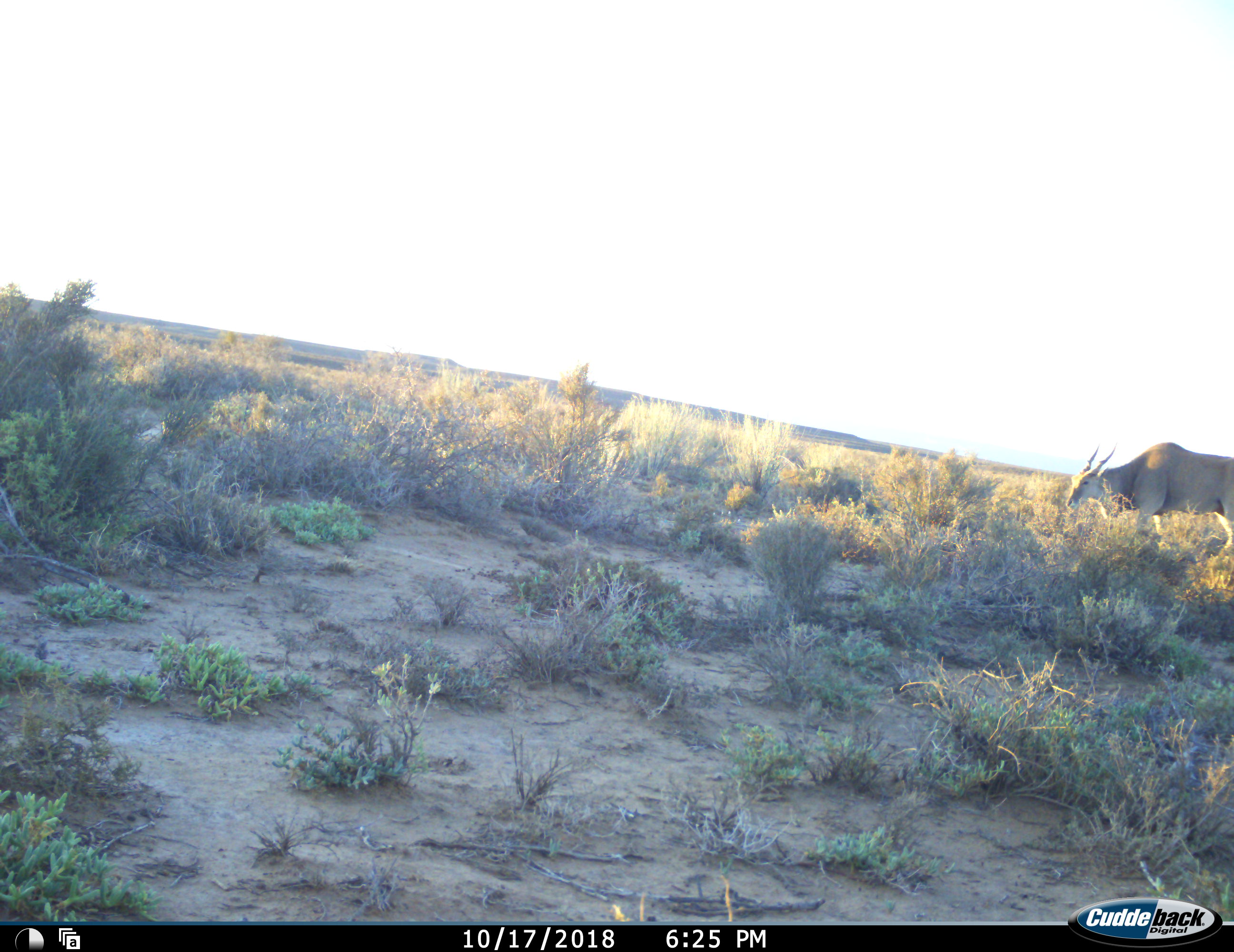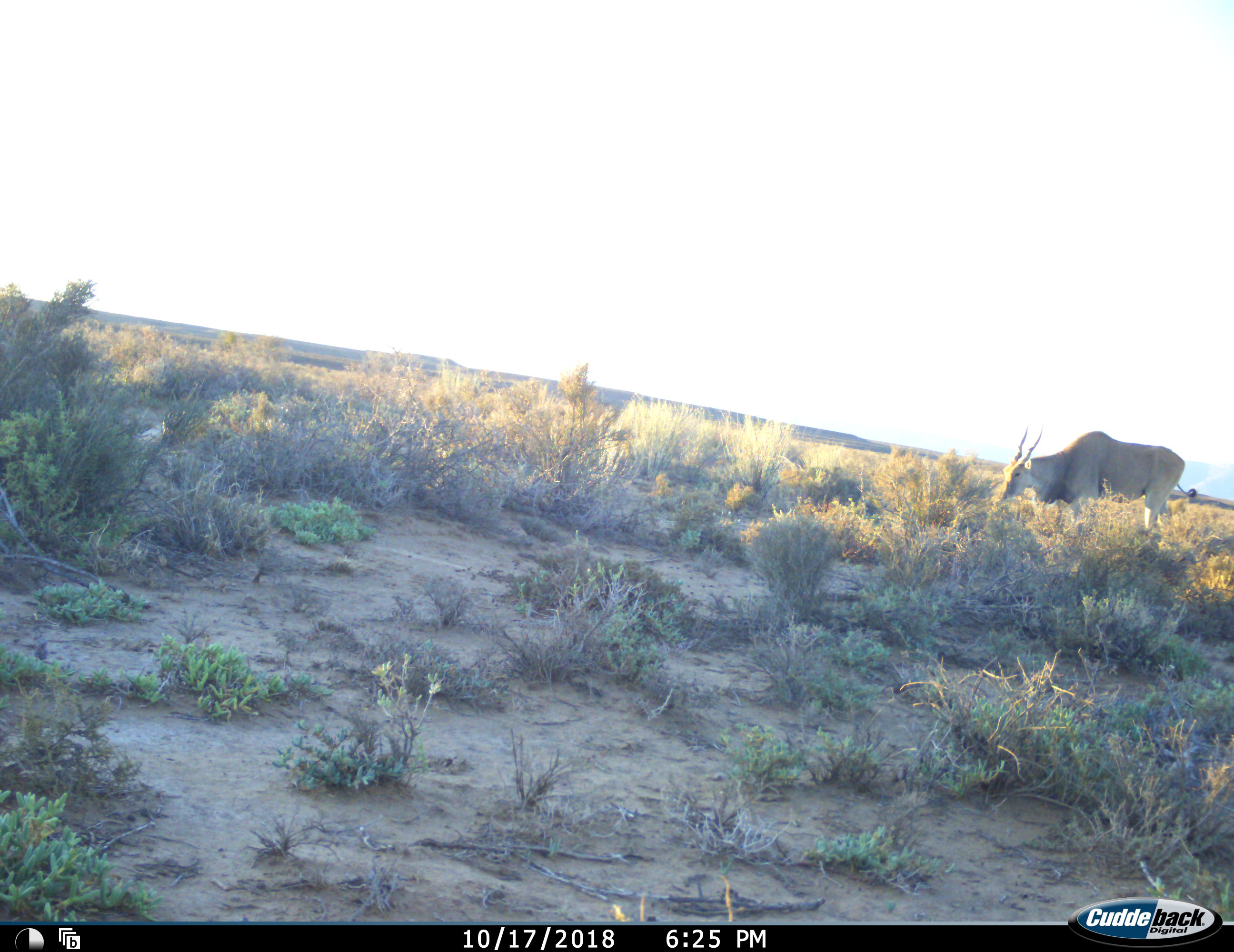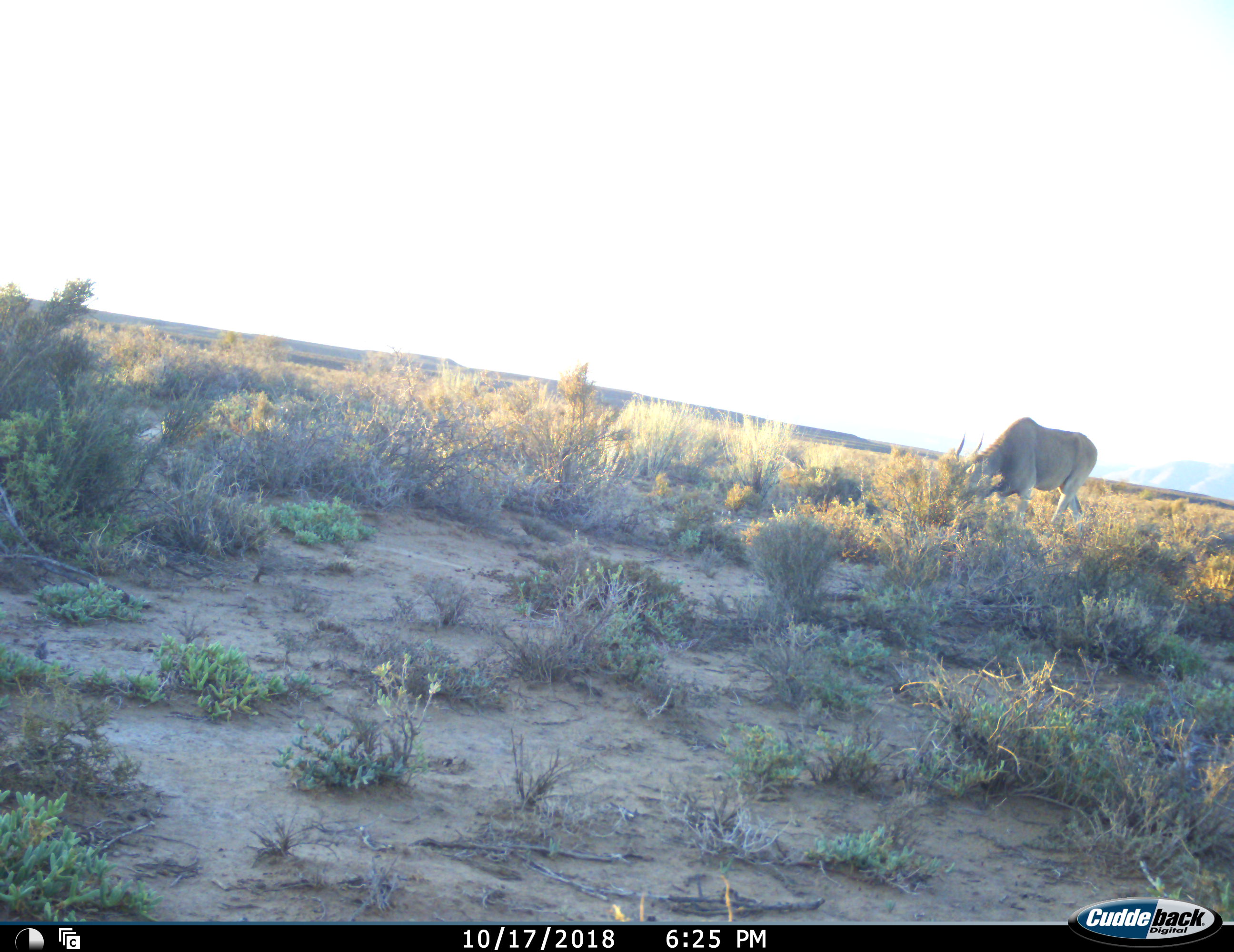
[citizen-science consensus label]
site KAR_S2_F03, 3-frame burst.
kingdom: Animalia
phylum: Chordata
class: Mammalia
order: Artiodactyla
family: Bovidae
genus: Tragelaphus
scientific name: Tragelaphus oryx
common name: eland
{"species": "eland (Tragelaphus oryx)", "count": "1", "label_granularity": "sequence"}